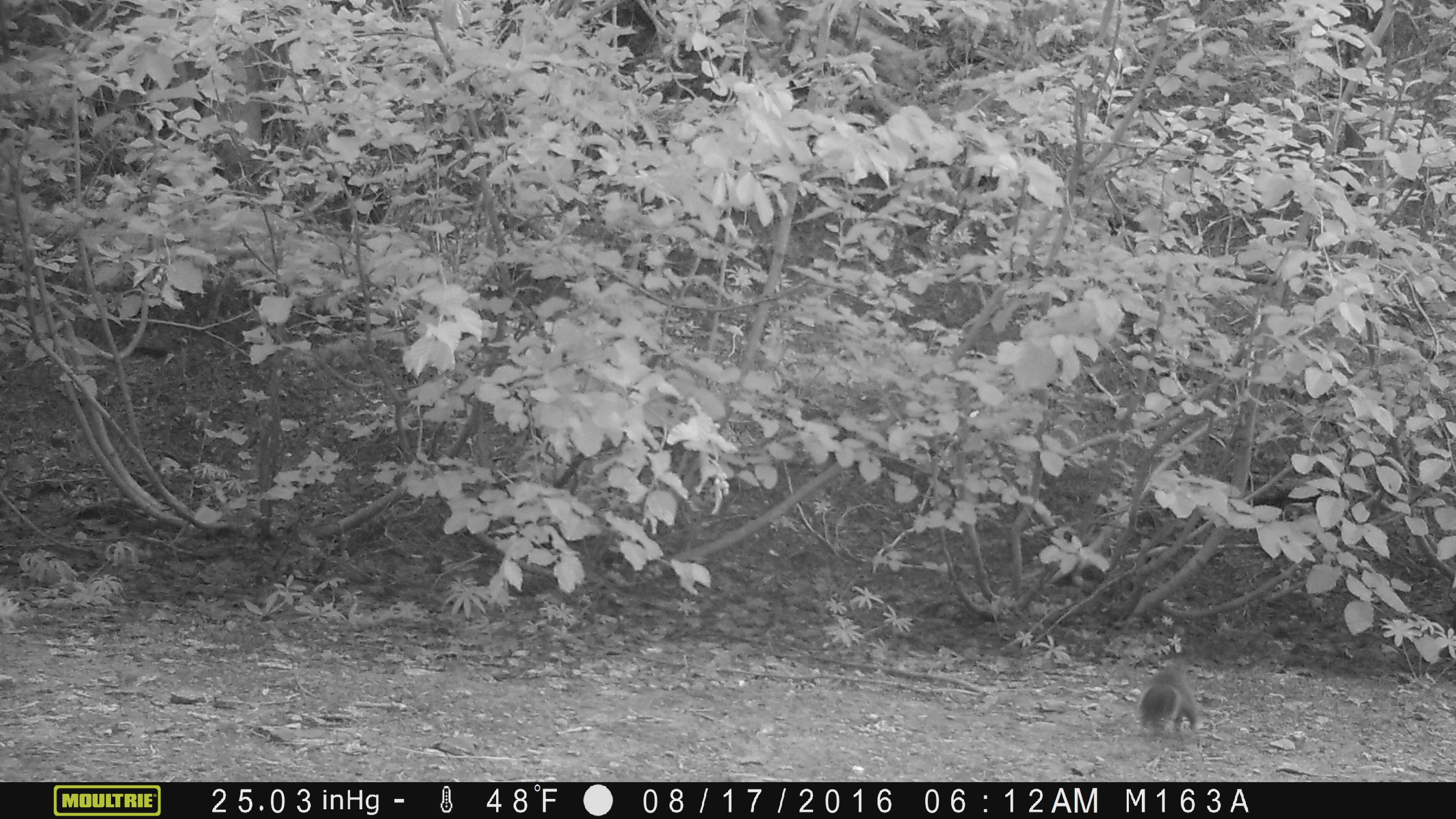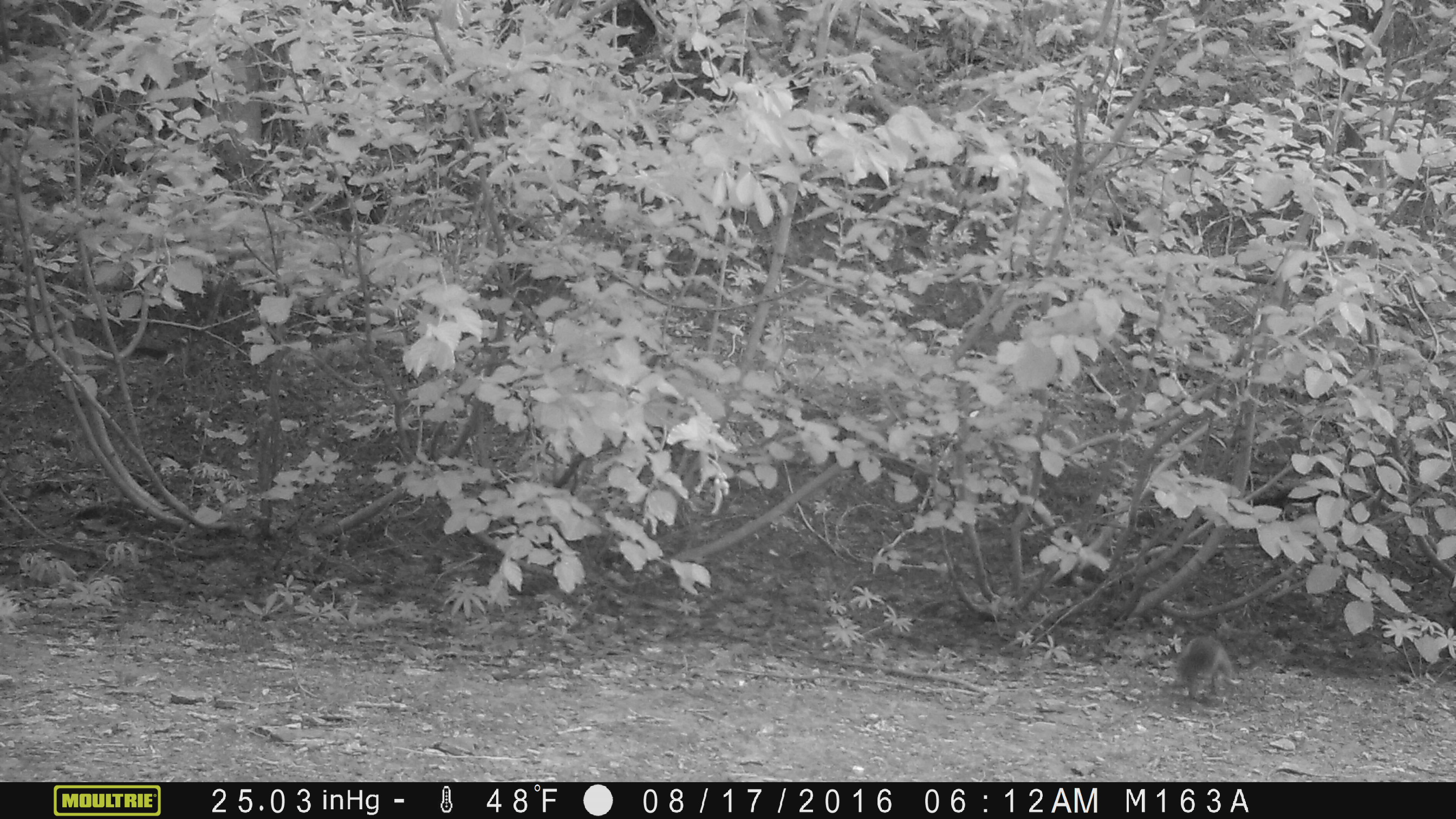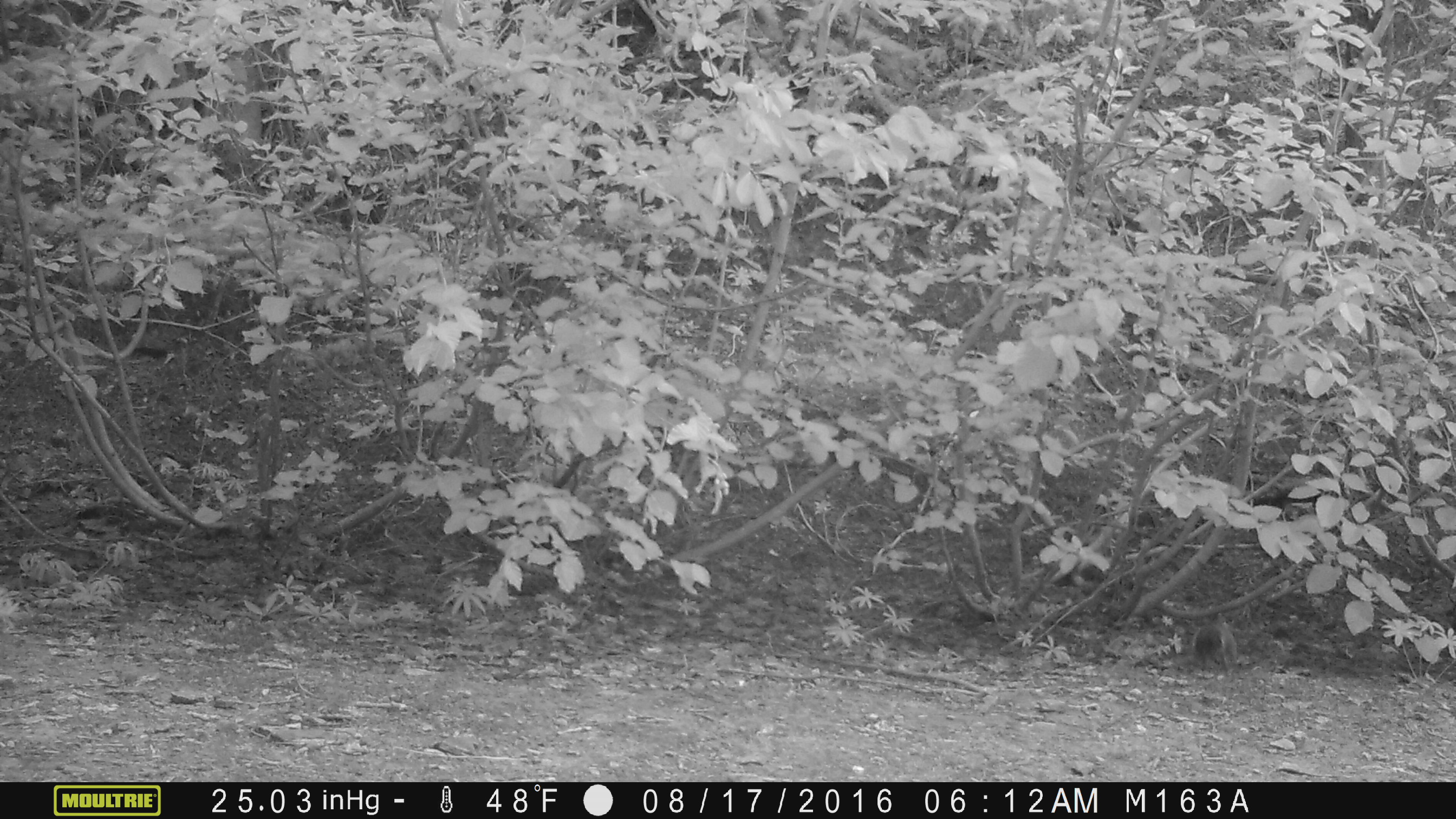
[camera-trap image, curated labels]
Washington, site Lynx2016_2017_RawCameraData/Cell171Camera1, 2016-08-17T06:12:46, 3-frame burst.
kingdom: Animalia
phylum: Chordata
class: Mammalia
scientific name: Mammalia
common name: small mammal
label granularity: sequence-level